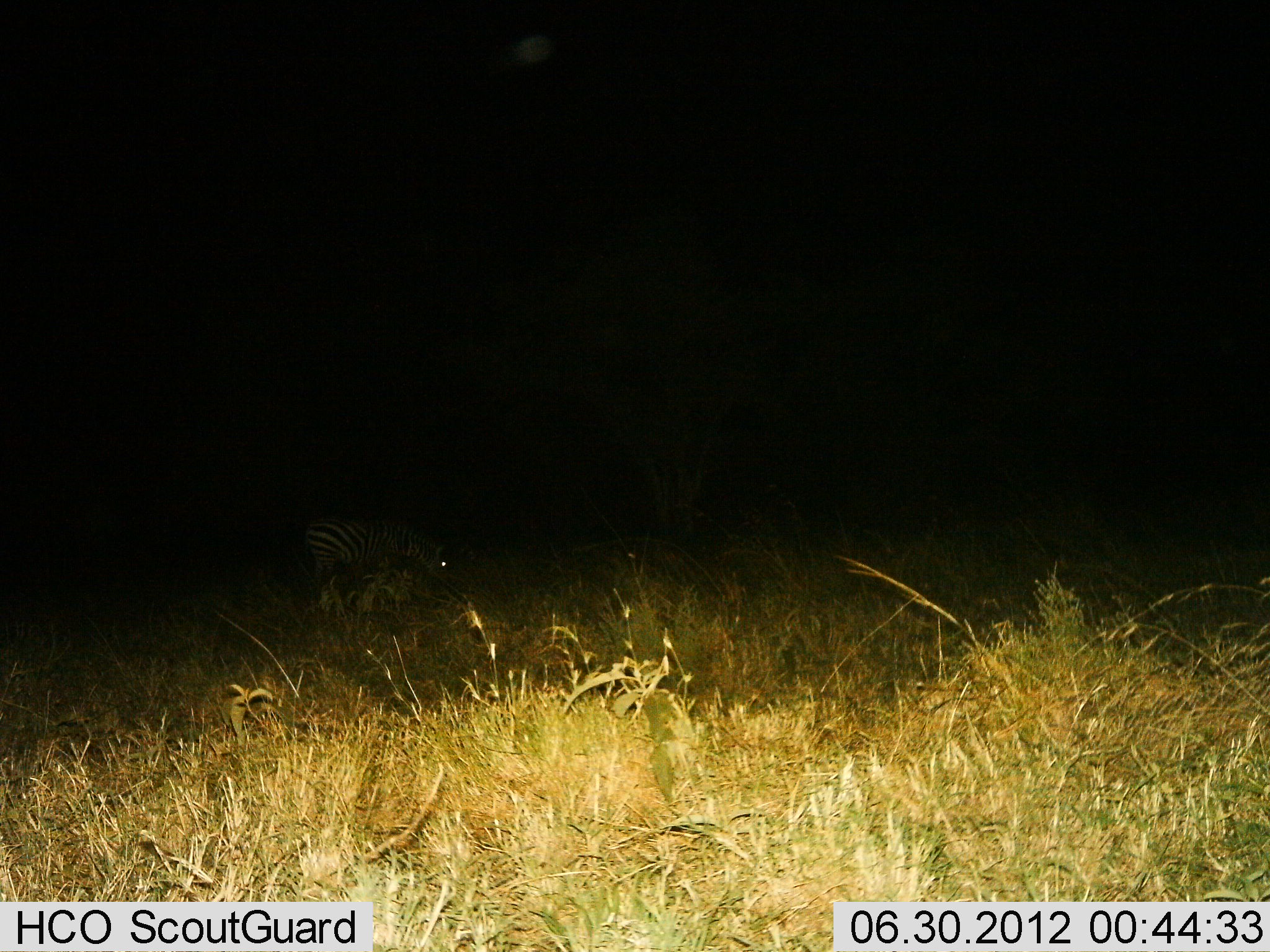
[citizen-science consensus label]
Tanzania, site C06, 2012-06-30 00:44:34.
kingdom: Animalia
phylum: Chordata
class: Mammalia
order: Perissodactyla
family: Equidae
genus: Equus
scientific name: Equus quagga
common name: plains zebra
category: zebra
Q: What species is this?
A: Zebra (plains zebra) (Equus quagga).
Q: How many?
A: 1.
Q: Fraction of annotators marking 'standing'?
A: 60%.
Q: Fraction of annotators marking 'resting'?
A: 0%.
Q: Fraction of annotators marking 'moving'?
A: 10%.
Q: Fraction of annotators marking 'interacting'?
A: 0%.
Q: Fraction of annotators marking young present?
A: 0%.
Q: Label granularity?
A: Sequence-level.